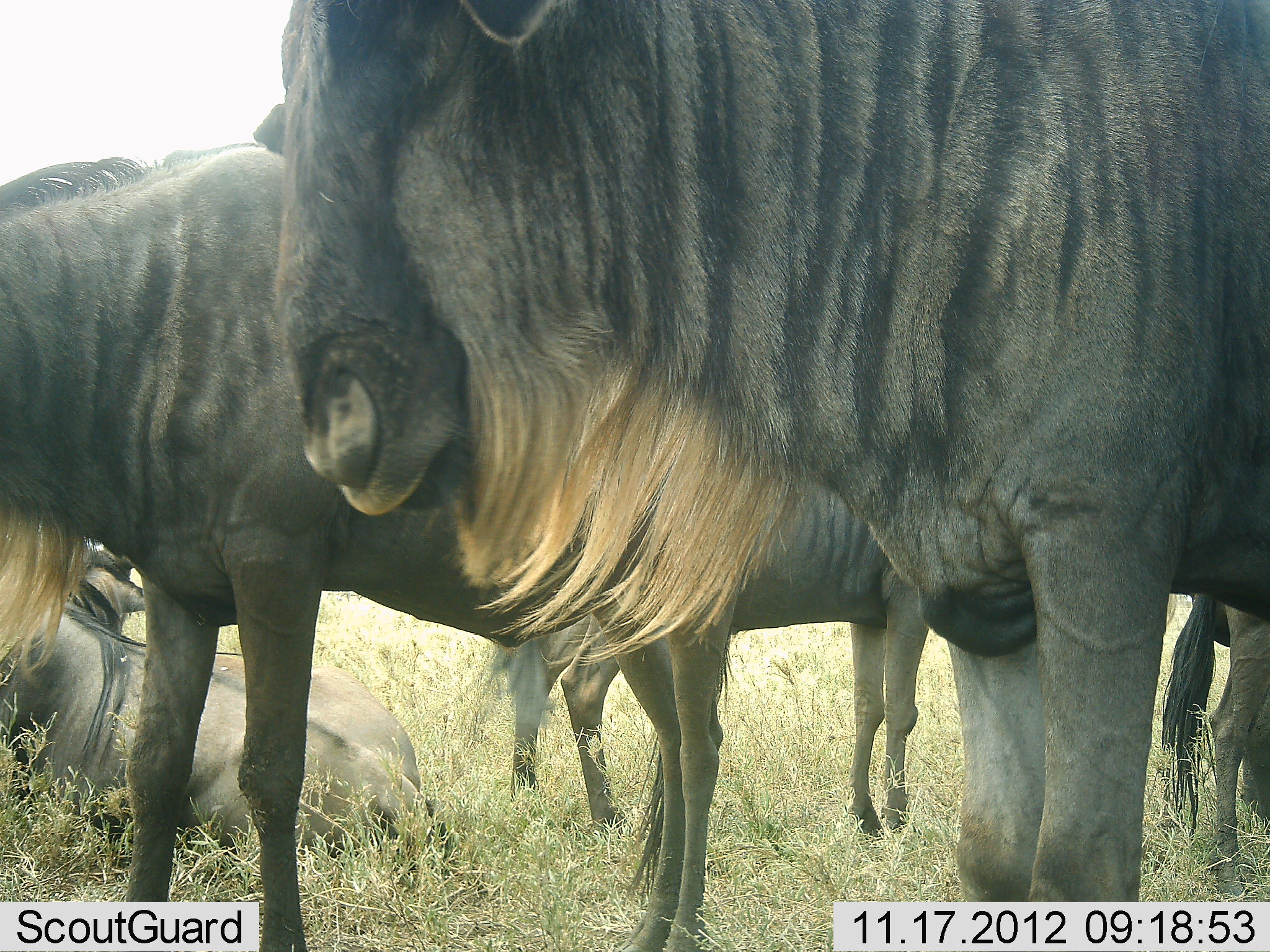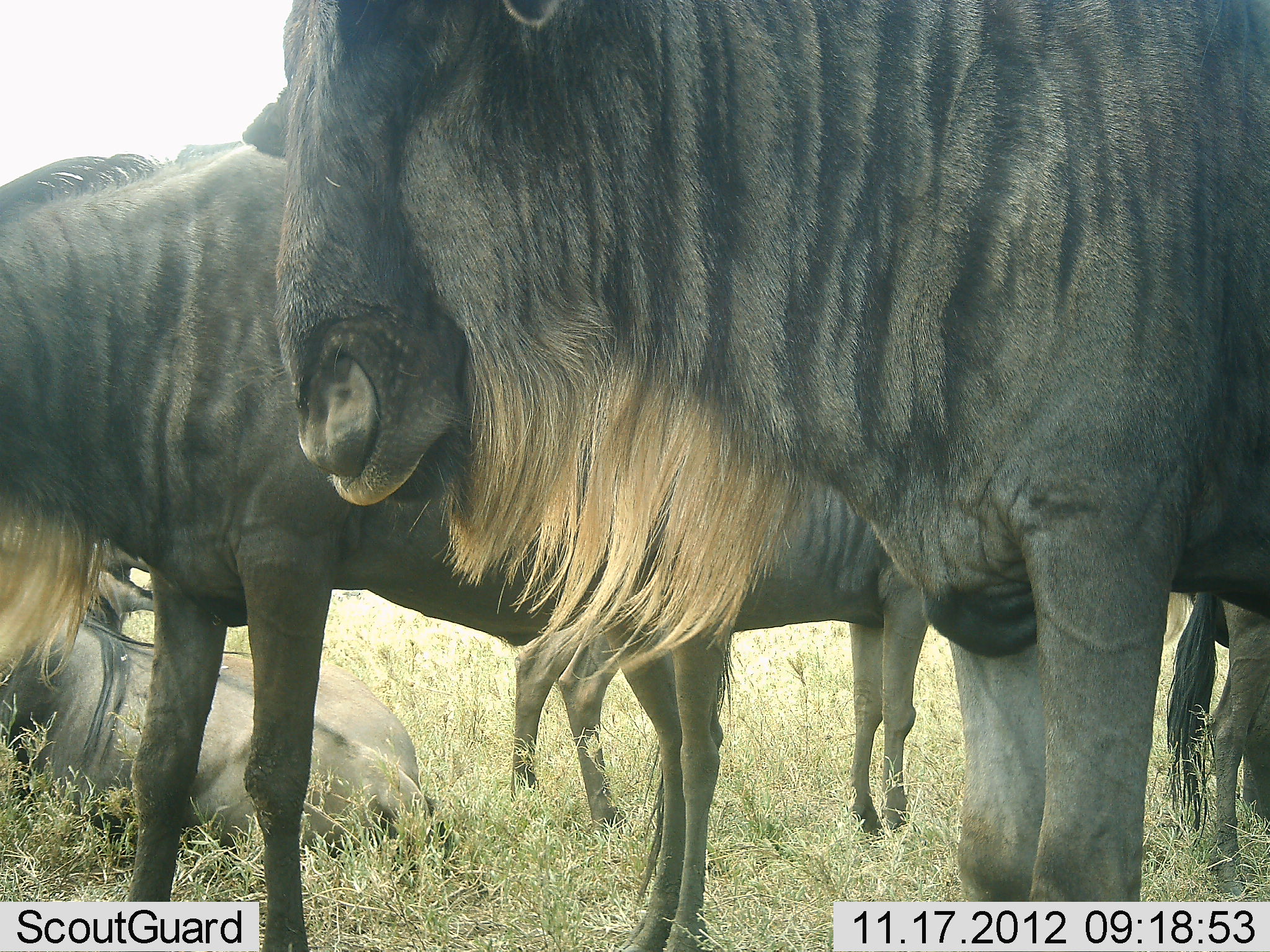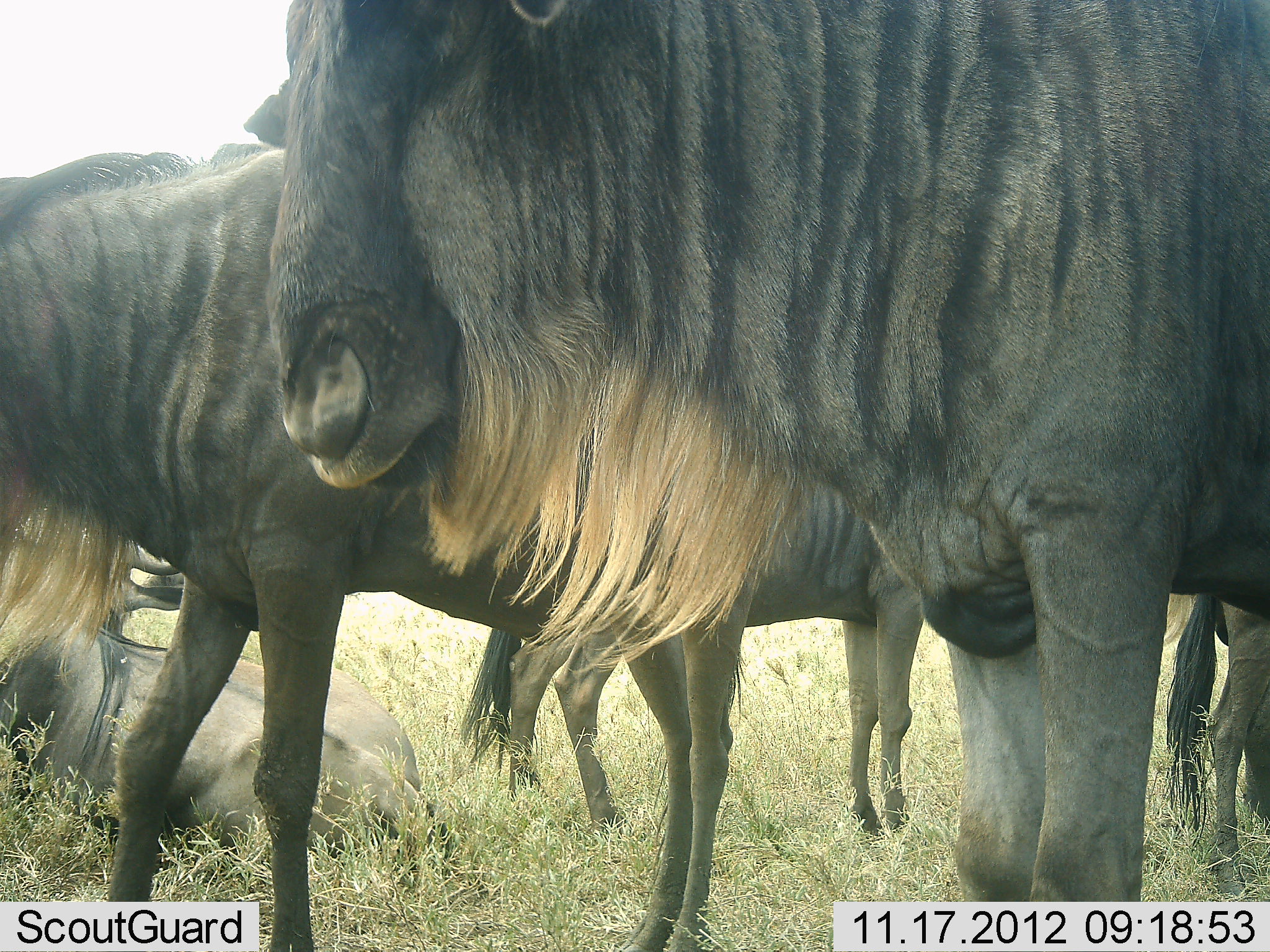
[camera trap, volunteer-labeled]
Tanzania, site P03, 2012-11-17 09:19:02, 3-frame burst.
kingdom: Animalia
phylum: Chordata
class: Mammalia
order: Artiodactyla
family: Bovidae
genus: Connochaetes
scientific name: Connochaetes taurinus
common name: blue wildebeest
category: wildebeest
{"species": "wildebeest (blue wildebeest) (Connochaetes taurinus)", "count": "5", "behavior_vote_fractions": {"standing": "80%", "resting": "90%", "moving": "0%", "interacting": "10%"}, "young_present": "0%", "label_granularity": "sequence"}